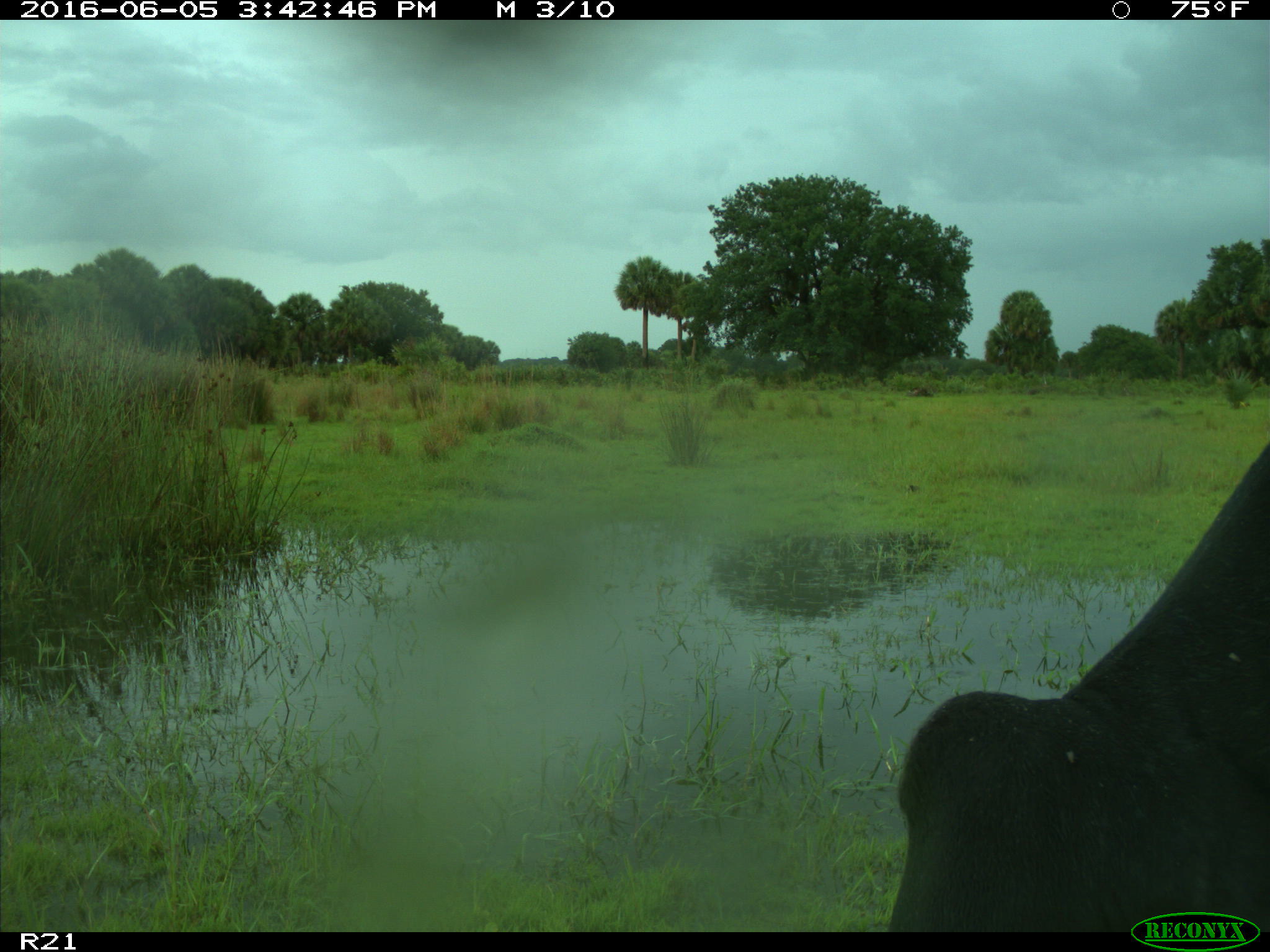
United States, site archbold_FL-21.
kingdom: Animalia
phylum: Chordata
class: Mammalia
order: Artiodactyla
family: Bovidae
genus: Bos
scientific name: Bos taurus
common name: domestic cow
Bos taurus (domestic cow).